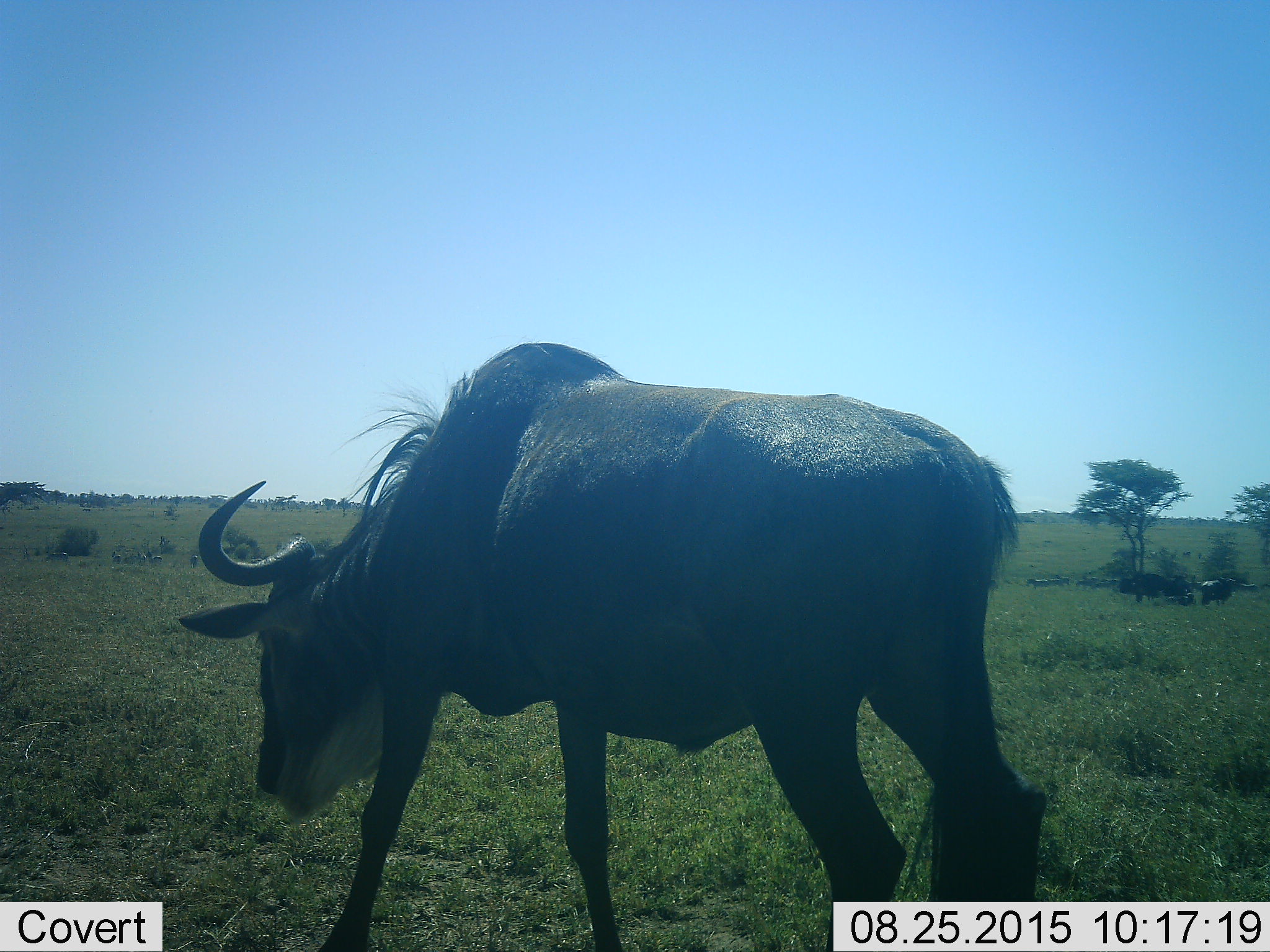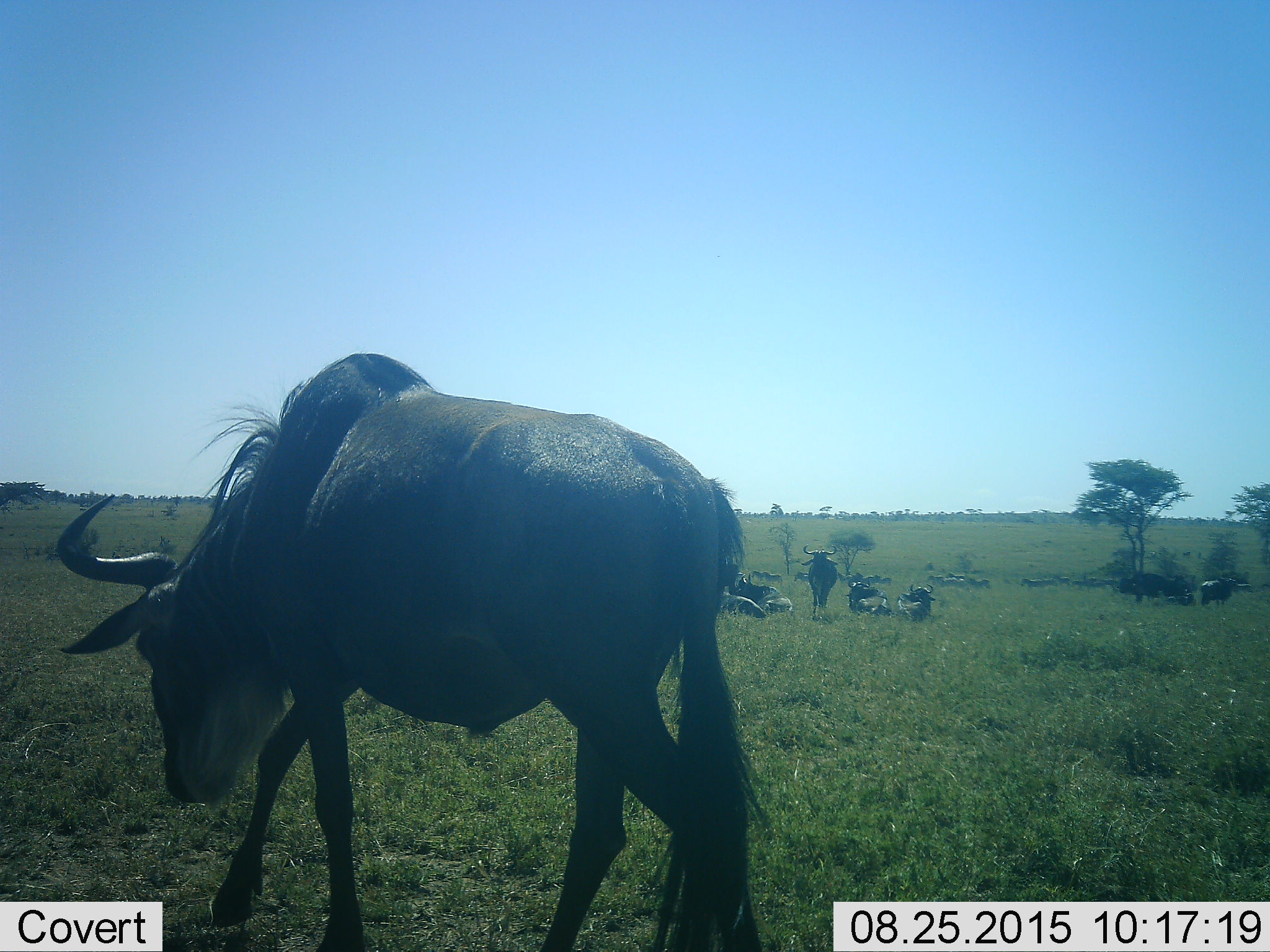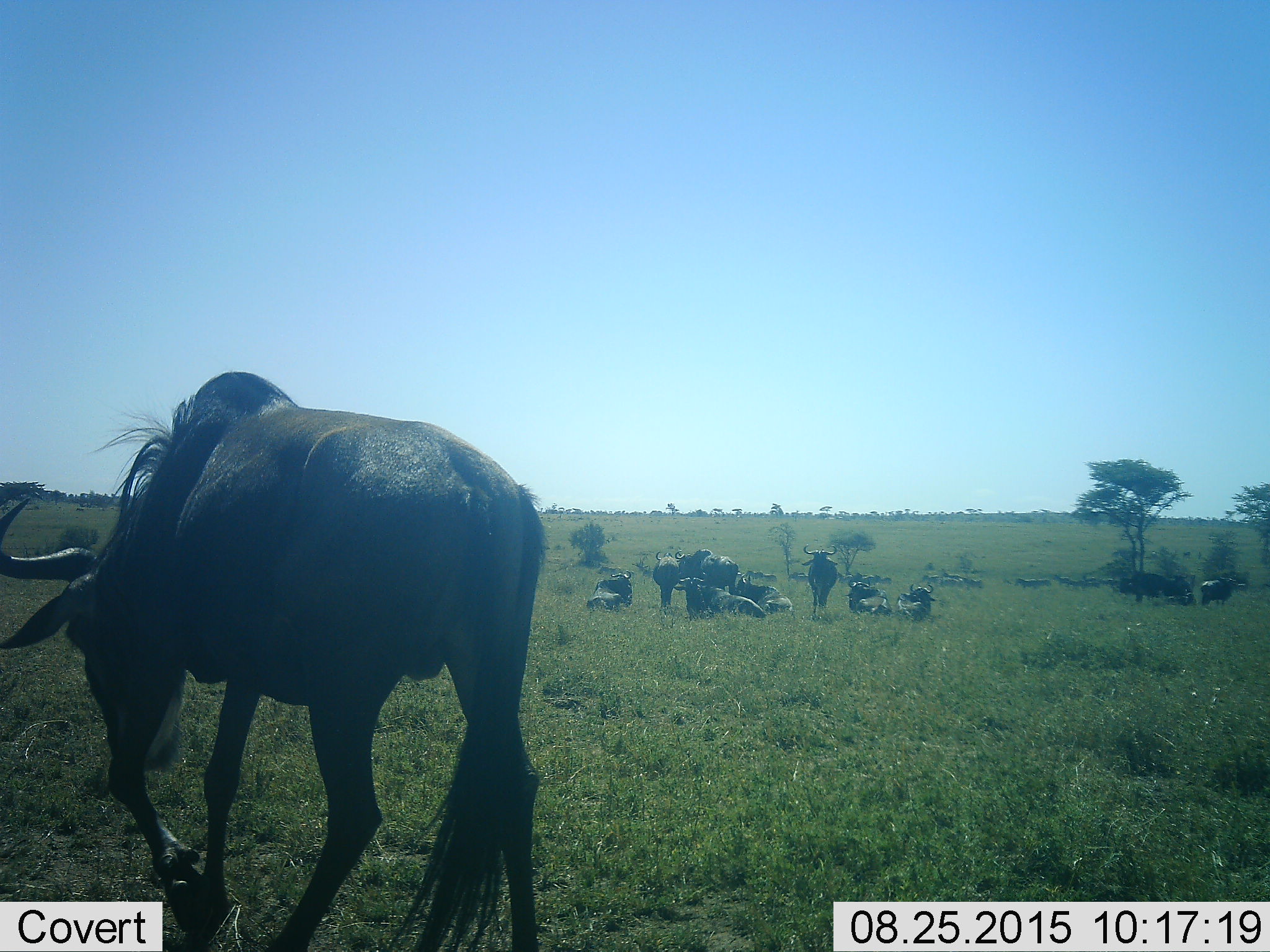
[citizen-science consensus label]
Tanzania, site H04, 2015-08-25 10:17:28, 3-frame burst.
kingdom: Animalia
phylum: Chordata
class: Mammalia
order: Artiodactyla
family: Bovidae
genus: Connochaetes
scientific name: Connochaetes taurinus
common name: blue wildebeest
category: wildebeest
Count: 8.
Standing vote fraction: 78%.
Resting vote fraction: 56%.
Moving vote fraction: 67%.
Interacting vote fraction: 11%.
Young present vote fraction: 11%.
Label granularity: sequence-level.